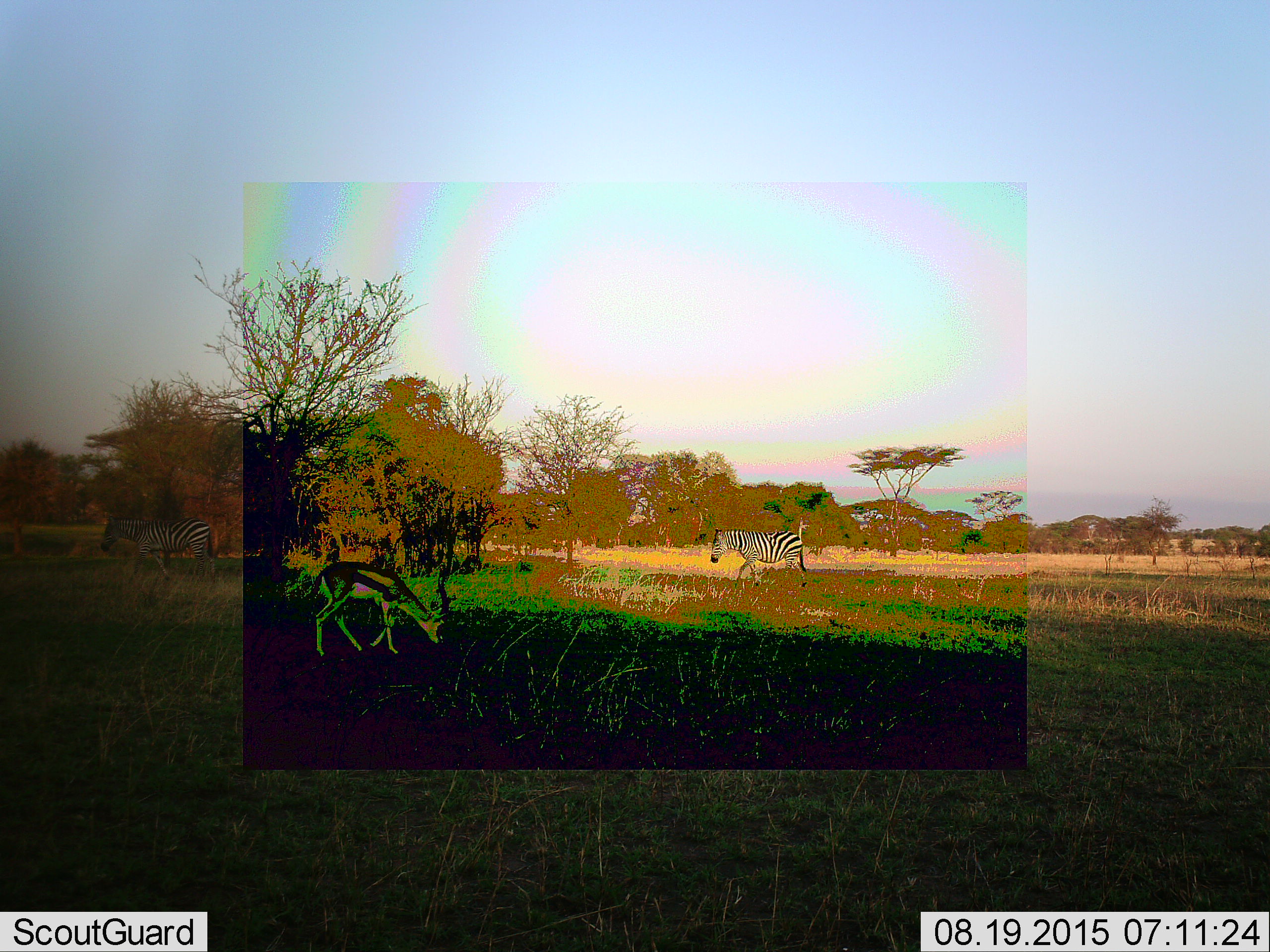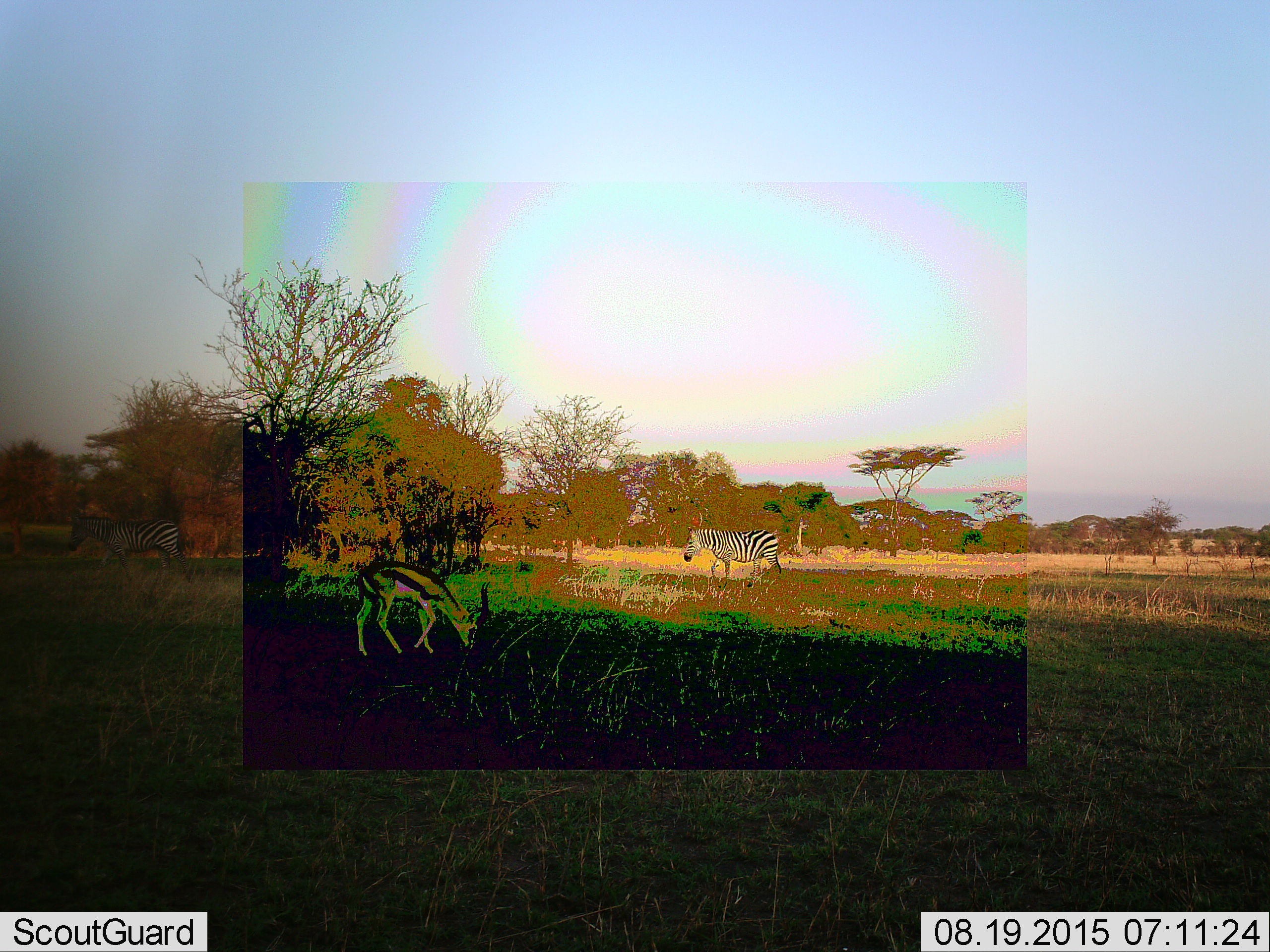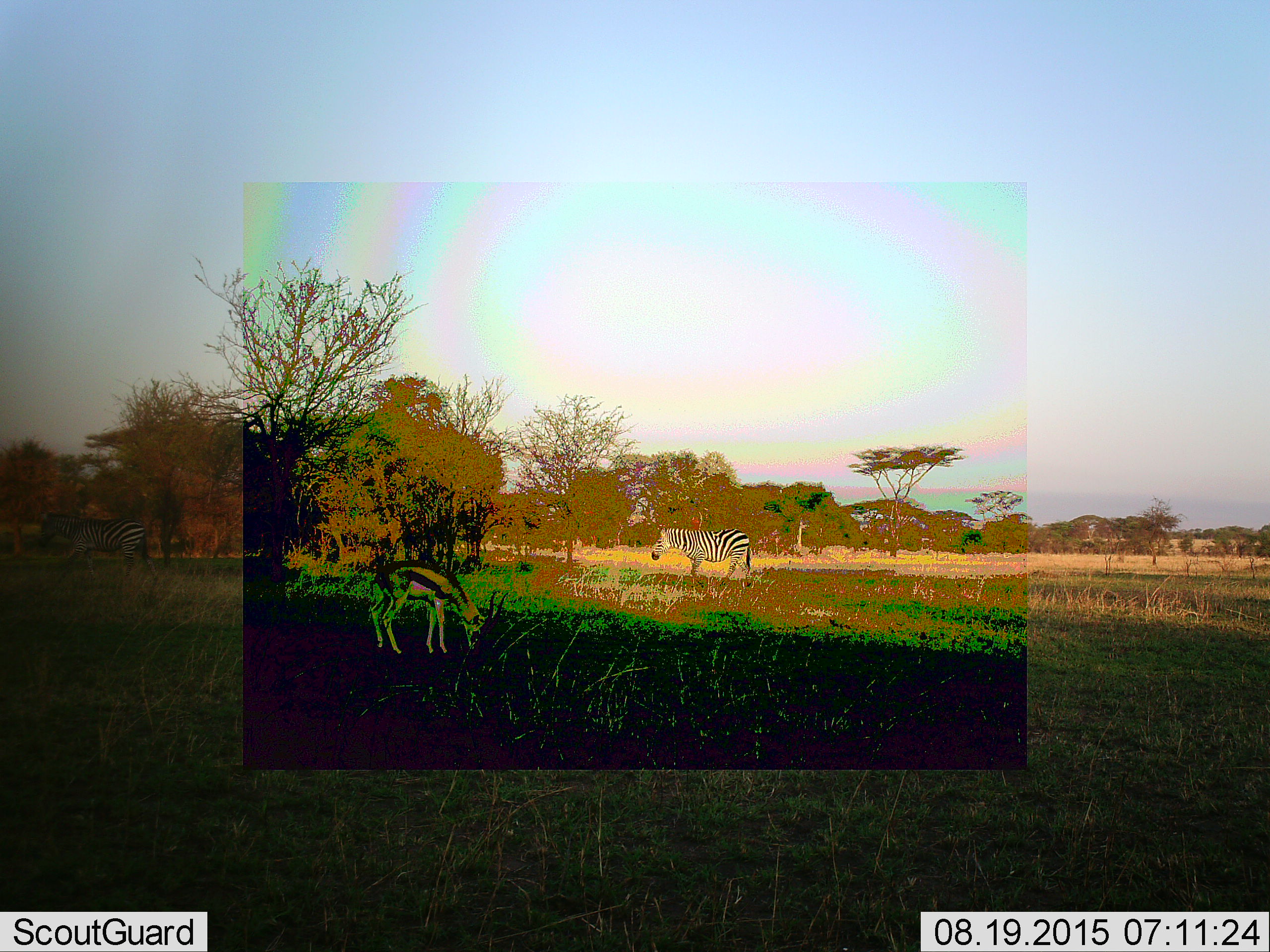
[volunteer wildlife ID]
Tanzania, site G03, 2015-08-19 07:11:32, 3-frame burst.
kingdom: Animalia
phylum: Chordata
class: Mammalia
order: Artiodactyla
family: Bovidae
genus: Eudorcas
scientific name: Eudorcas thomsonii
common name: thomson's gazelle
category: gazellethomsons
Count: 1.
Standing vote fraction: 13%.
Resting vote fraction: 0%.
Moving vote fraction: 20%.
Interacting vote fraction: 0%.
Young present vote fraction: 0%.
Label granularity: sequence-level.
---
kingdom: Animalia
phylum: Chordata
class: Mammalia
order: Perissodactyla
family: Equidae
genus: Equus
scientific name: Equus quagga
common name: plains zebra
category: zebra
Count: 2.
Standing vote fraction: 5%.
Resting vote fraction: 5%.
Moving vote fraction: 95%.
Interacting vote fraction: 0%.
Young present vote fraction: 0%.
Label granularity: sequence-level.